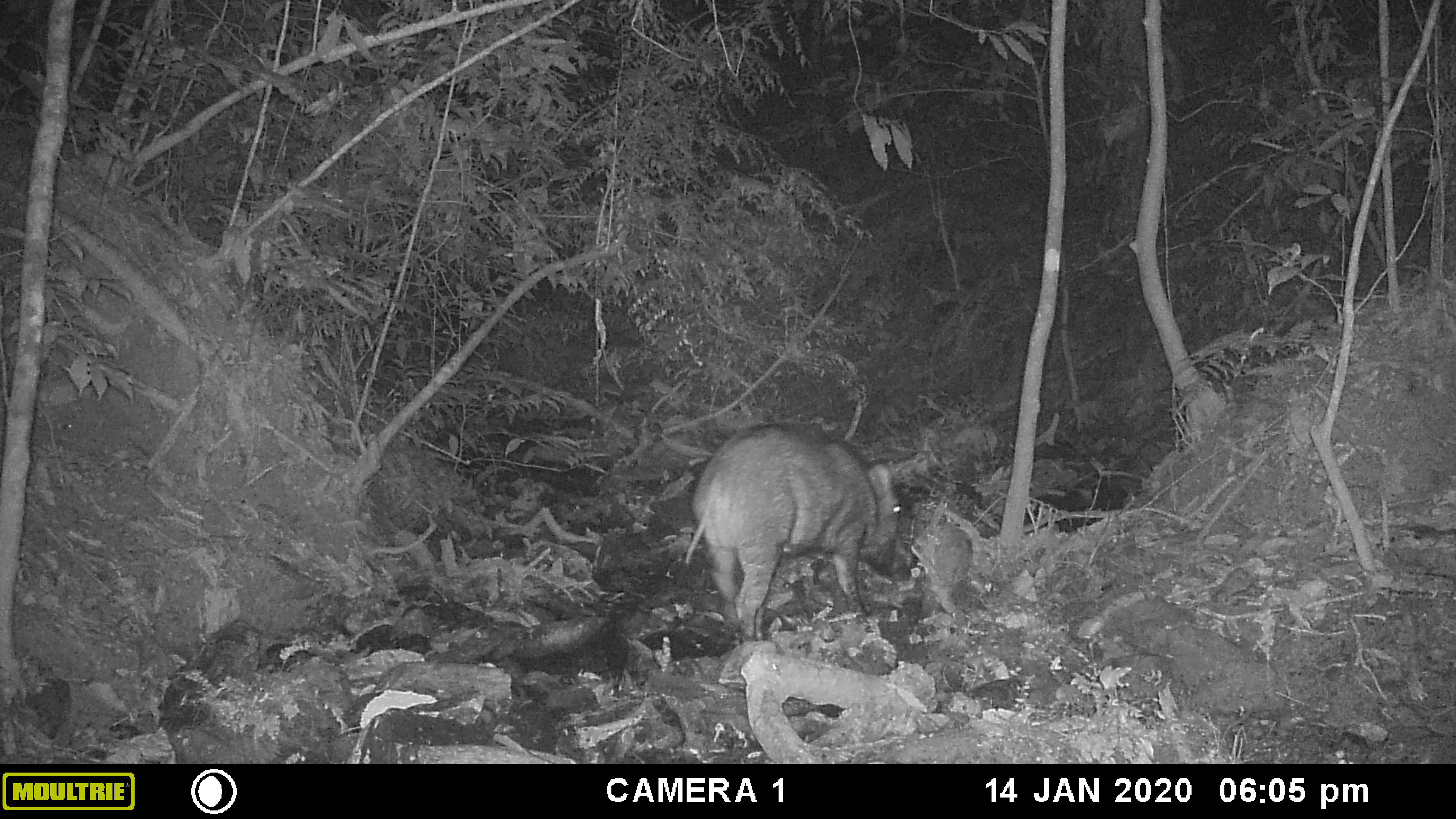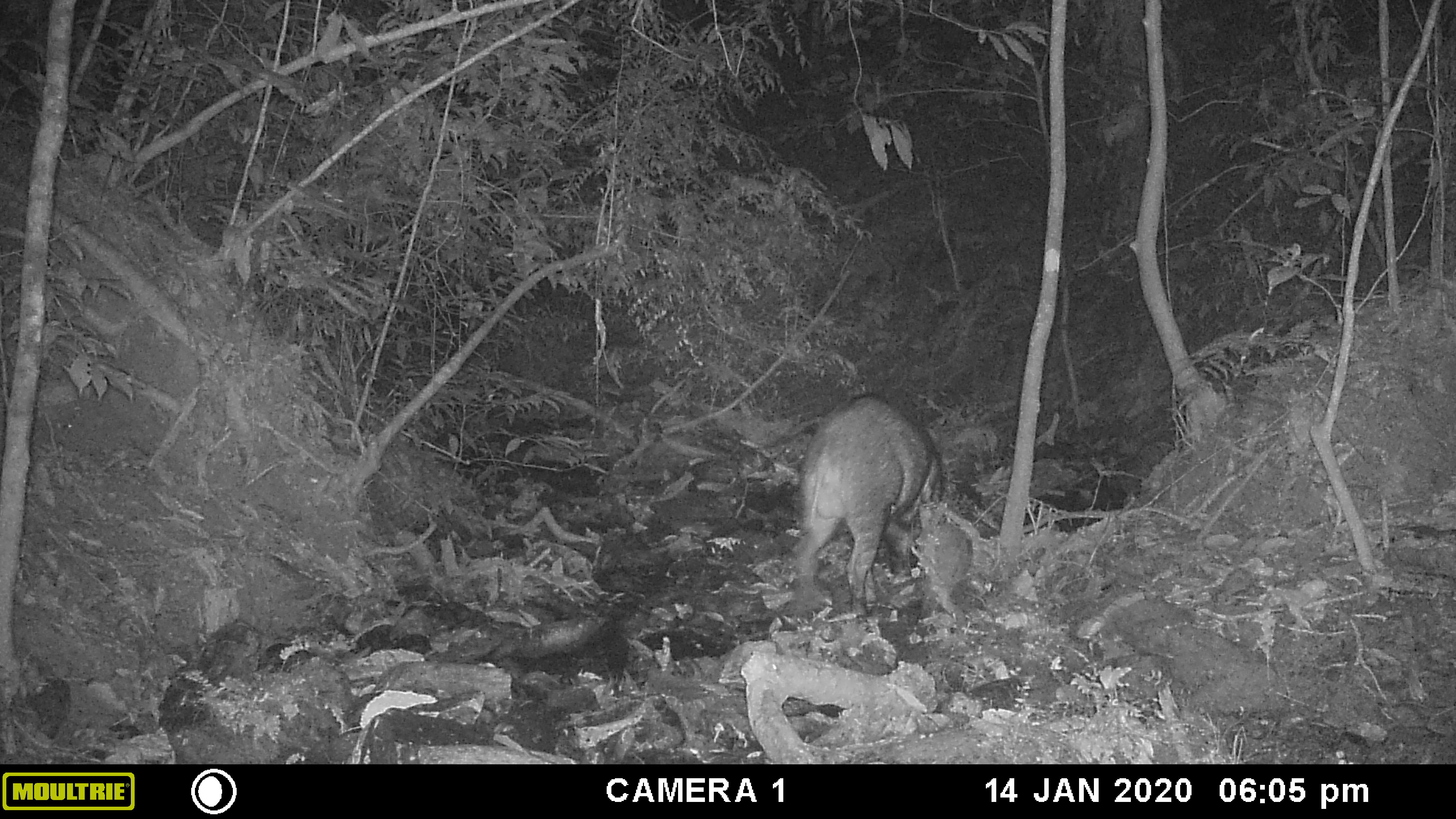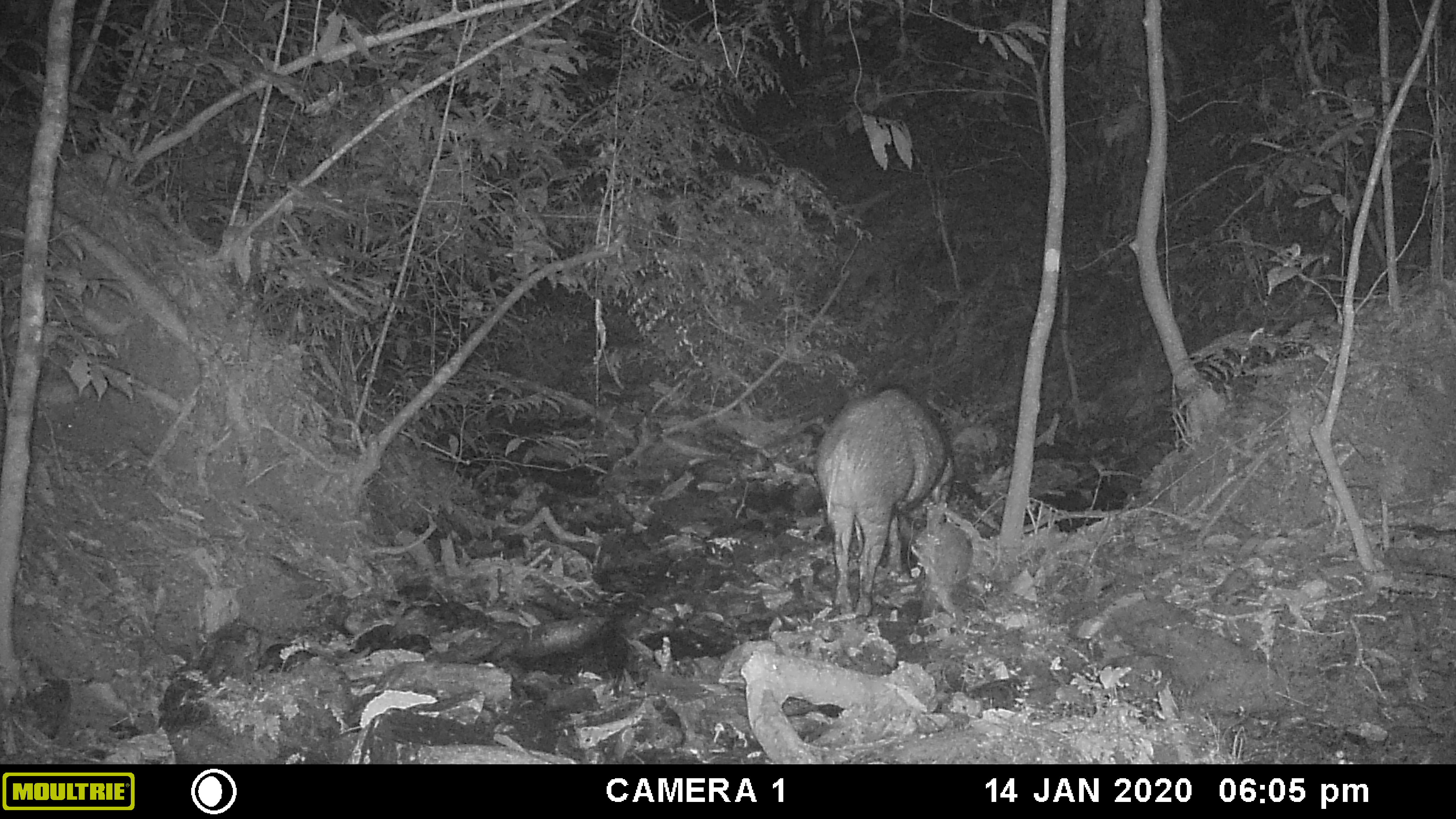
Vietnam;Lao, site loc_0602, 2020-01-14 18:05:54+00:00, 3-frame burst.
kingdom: Animalia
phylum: Chordata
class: Mammalia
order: Artiodactyla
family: Suidae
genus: Sus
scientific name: Sus scrofa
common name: eurasian wild pig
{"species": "eurasian wild pig (Sus scrofa)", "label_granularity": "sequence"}